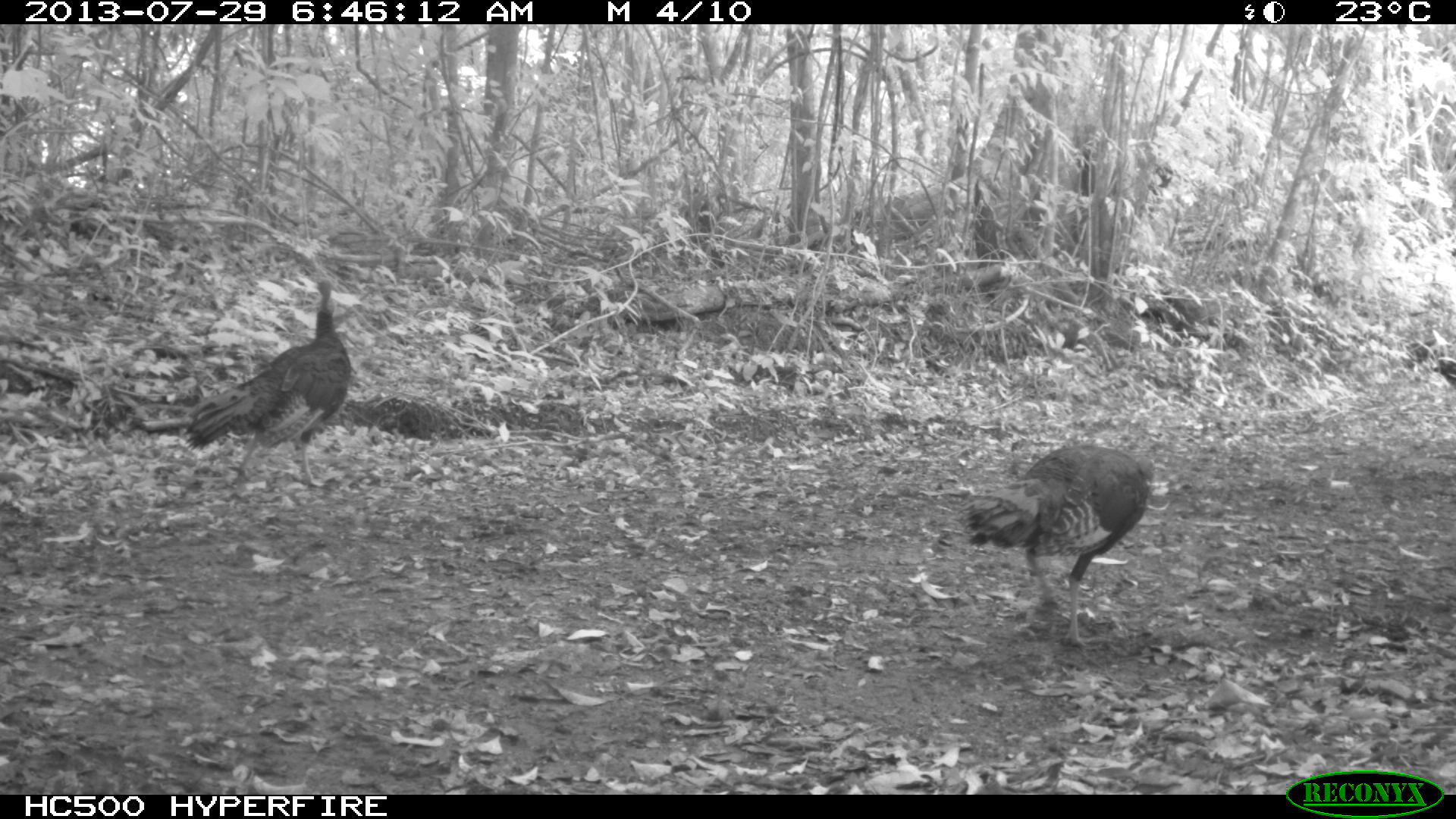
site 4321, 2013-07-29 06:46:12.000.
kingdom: Animalia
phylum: Chordata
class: Aves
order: Galliformes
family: Phasianidae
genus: Meleagris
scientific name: Meleagris ocellata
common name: ocellated turkey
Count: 3.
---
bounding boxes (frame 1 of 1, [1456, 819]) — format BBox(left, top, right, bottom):
meleagris ocellata: BBox(957, 443, 1155, 648); BBox(181, 279, 353, 488); BBox(1428, 352, 1456, 392)